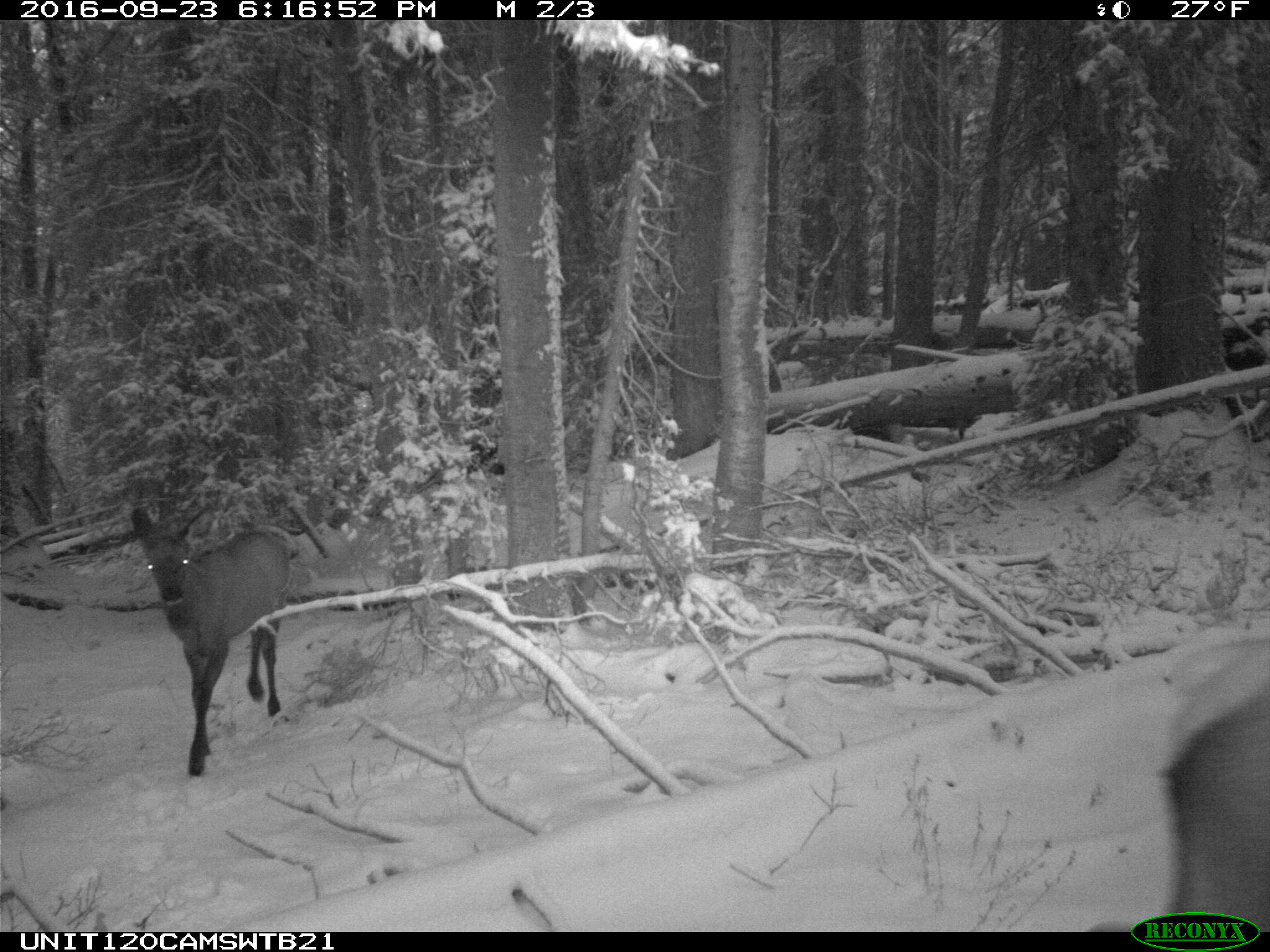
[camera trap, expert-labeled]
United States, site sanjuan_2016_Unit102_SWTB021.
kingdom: Animalia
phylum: Chordata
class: Mammalia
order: Artiodactyla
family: Cervidae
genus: Cervus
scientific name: Cervus elaphus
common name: red deer